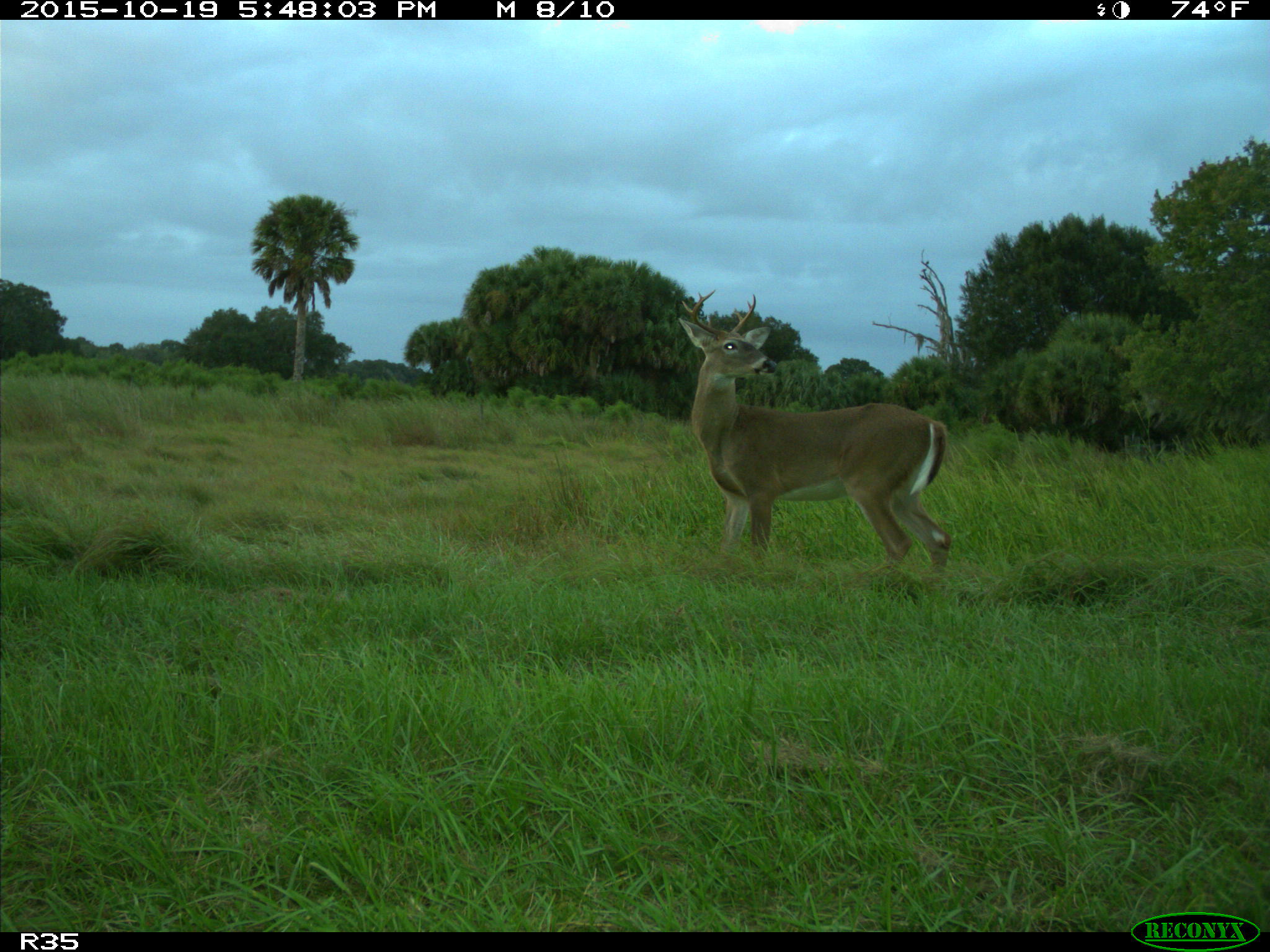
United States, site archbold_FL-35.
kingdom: Animalia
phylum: Chordata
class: Mammalia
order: Artiodactyla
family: Cervidae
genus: Odocoileus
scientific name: Odocoileus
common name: deer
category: unidentified deer